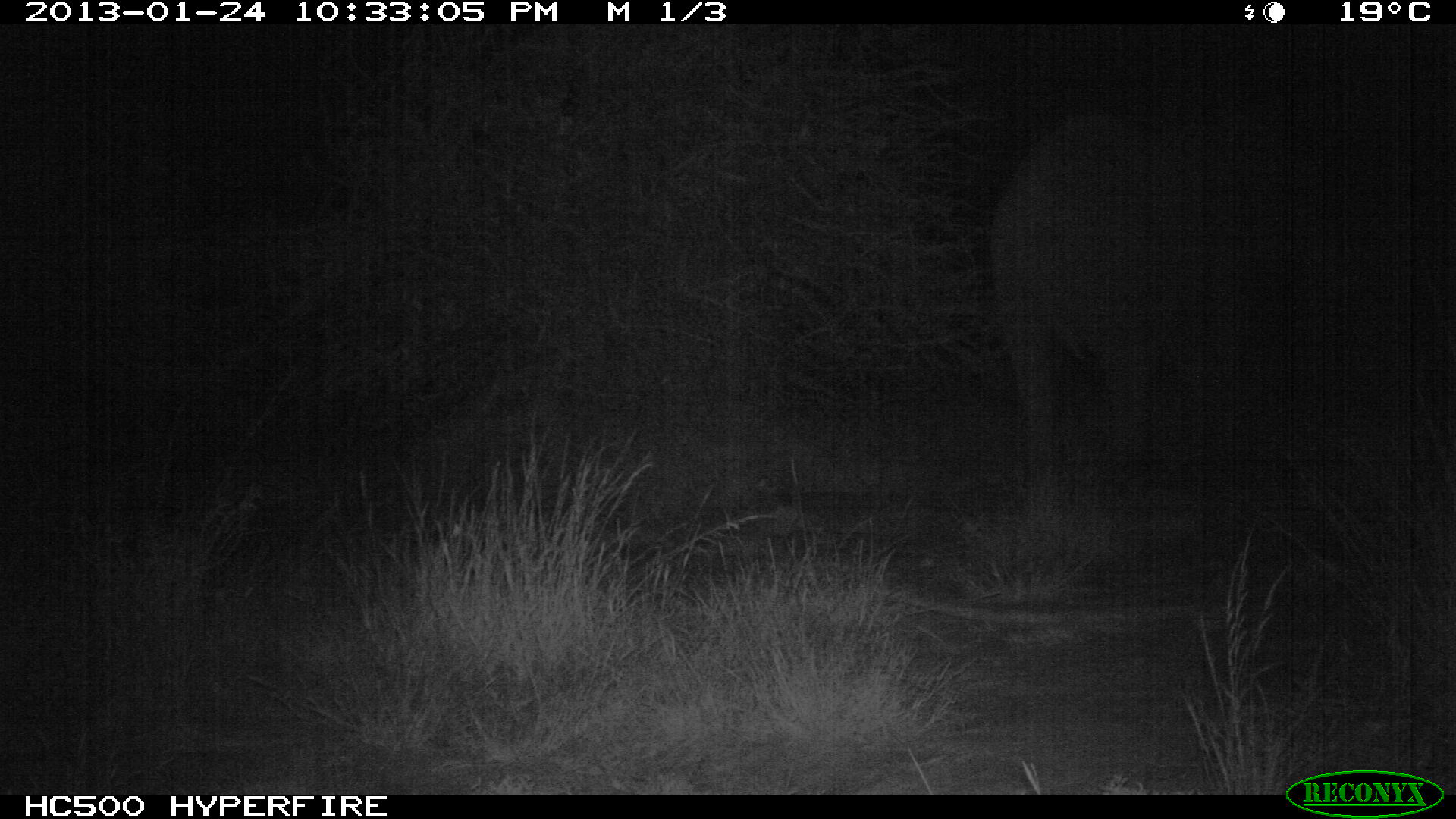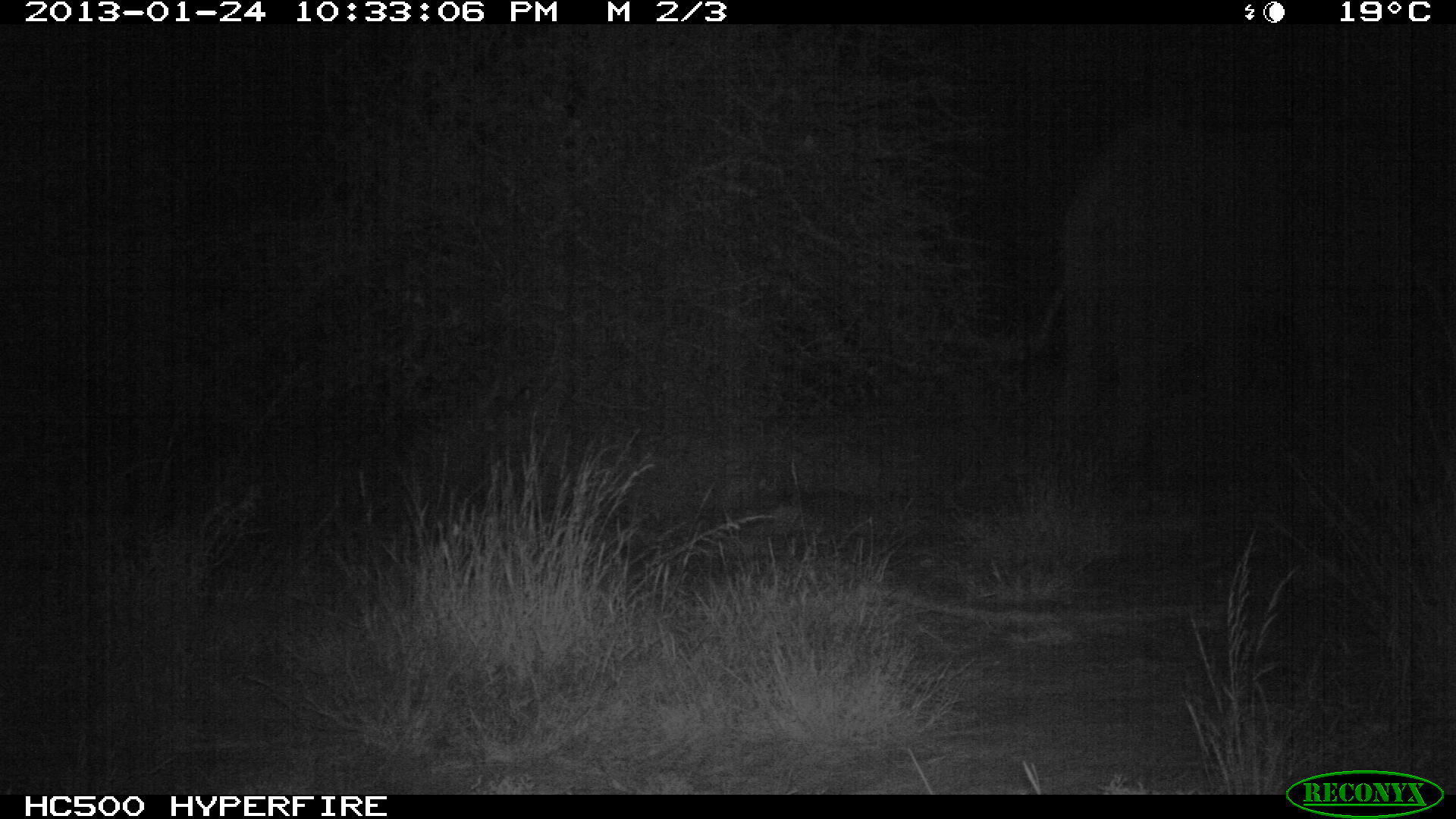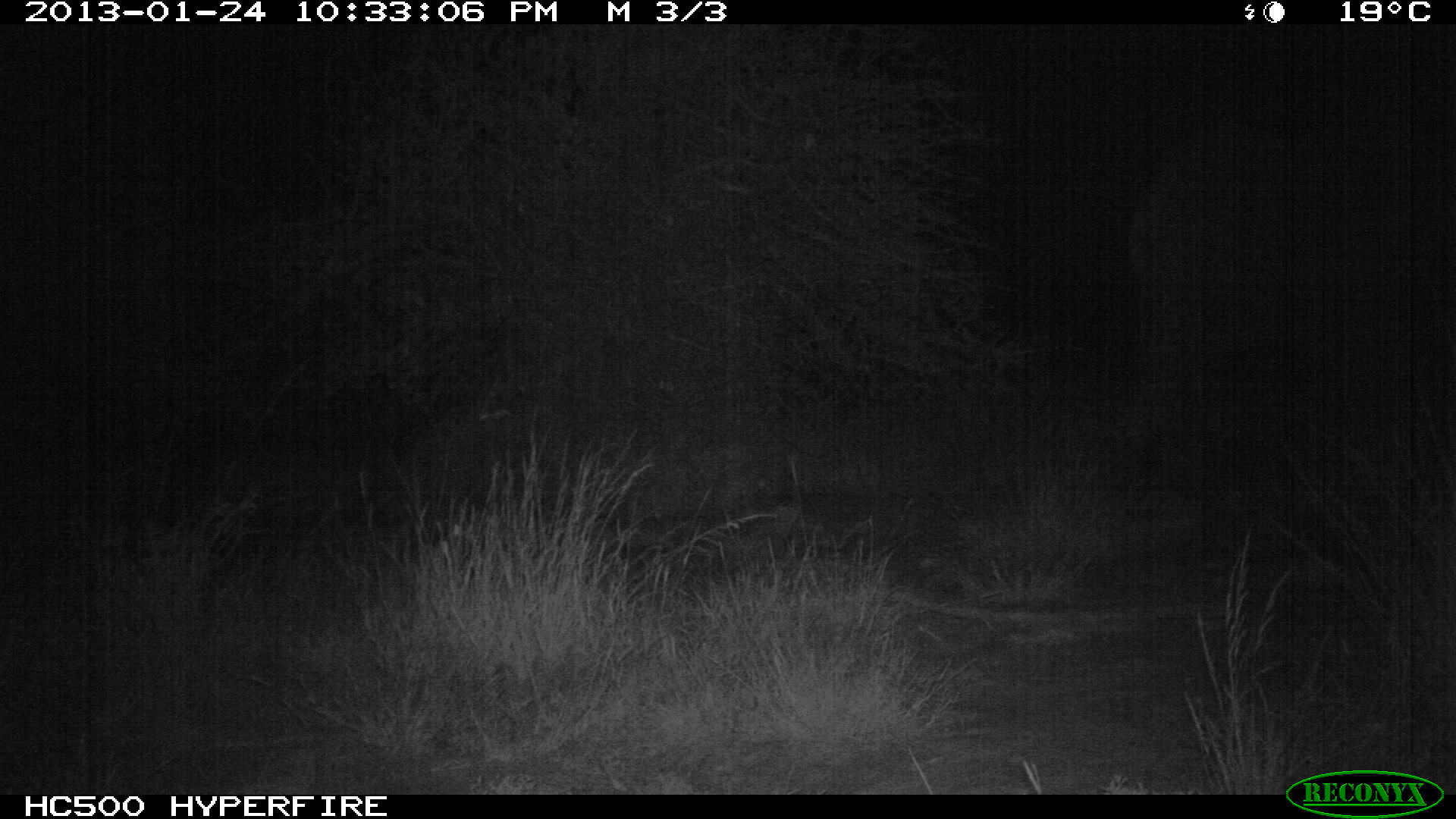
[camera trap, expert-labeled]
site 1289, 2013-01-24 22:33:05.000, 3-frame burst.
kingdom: Animalia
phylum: Chordata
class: Mammalia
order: Proboscidea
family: Elephantidae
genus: Loxodonta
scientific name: Loxodonta africana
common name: african bush elephant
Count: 1.